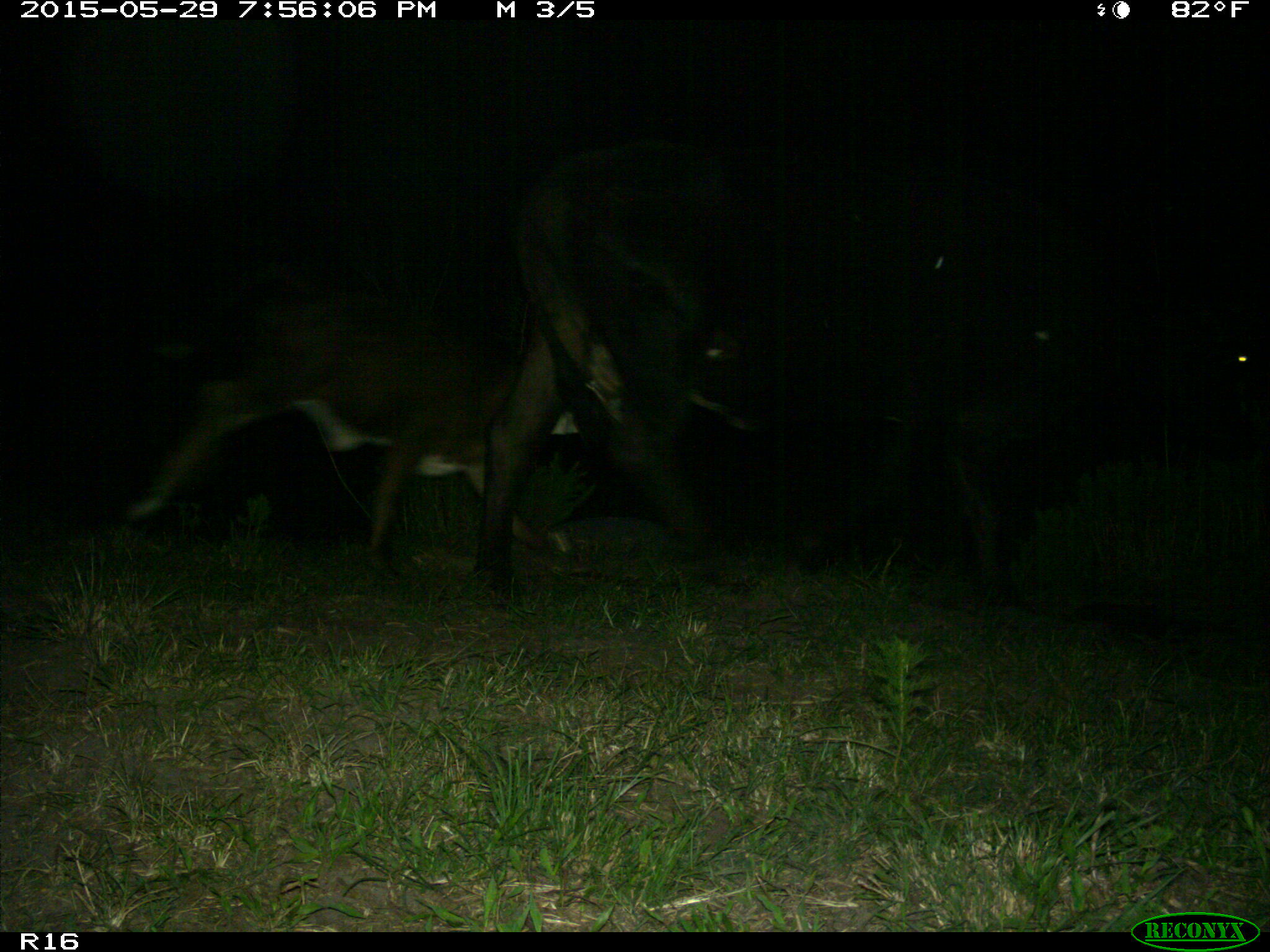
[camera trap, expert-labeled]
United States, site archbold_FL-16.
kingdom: Animalia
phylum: Chordata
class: Mammalia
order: Artiodactyla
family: Bovidae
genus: Bos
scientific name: Bos taurus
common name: domestic cow